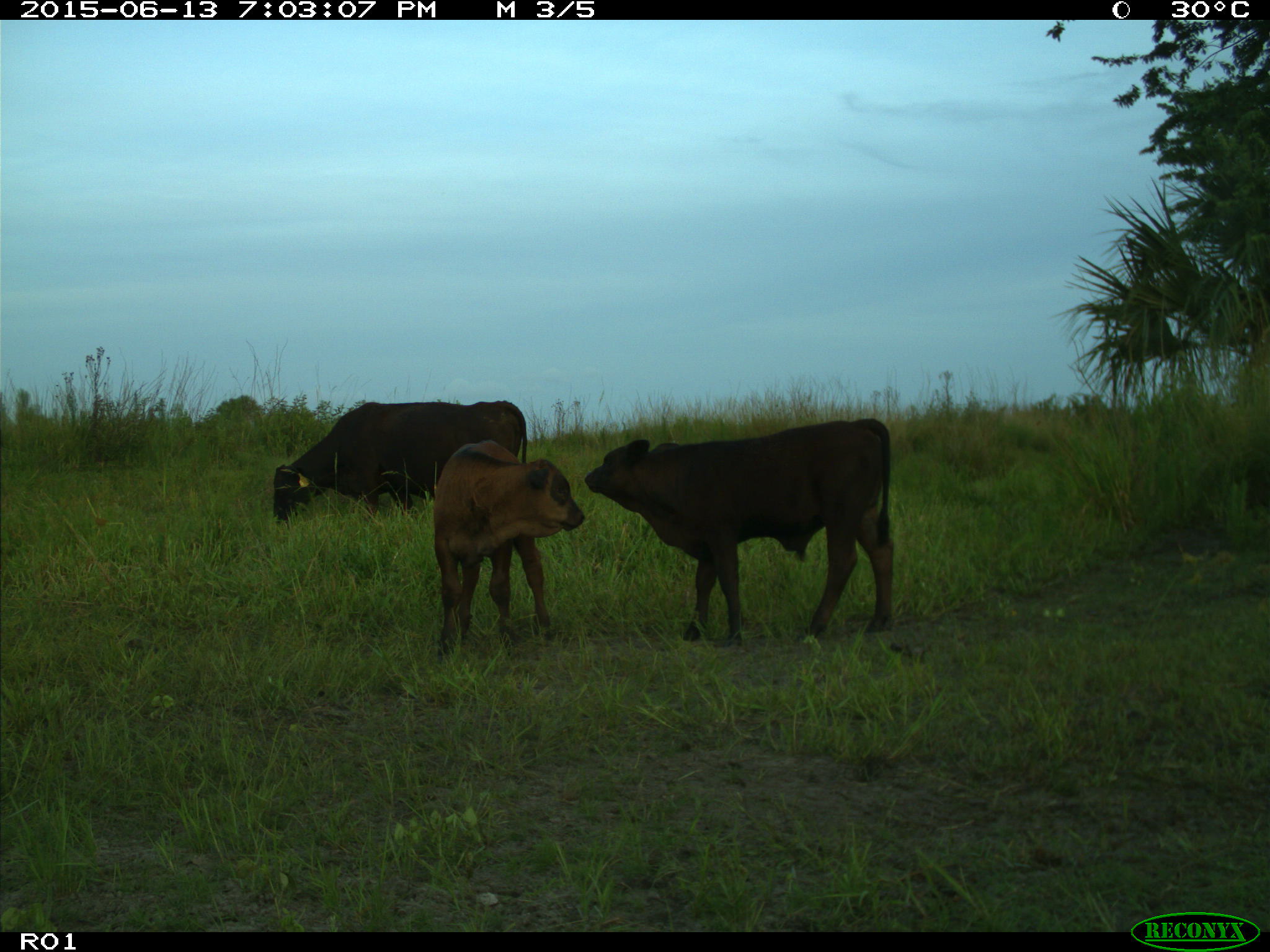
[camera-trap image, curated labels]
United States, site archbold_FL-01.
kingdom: Animalia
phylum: Chordata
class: Mammalia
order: Artiodactyla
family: Bovidae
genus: Bos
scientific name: Bos taurus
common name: domestic cow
Bos taurus (domestic cow).